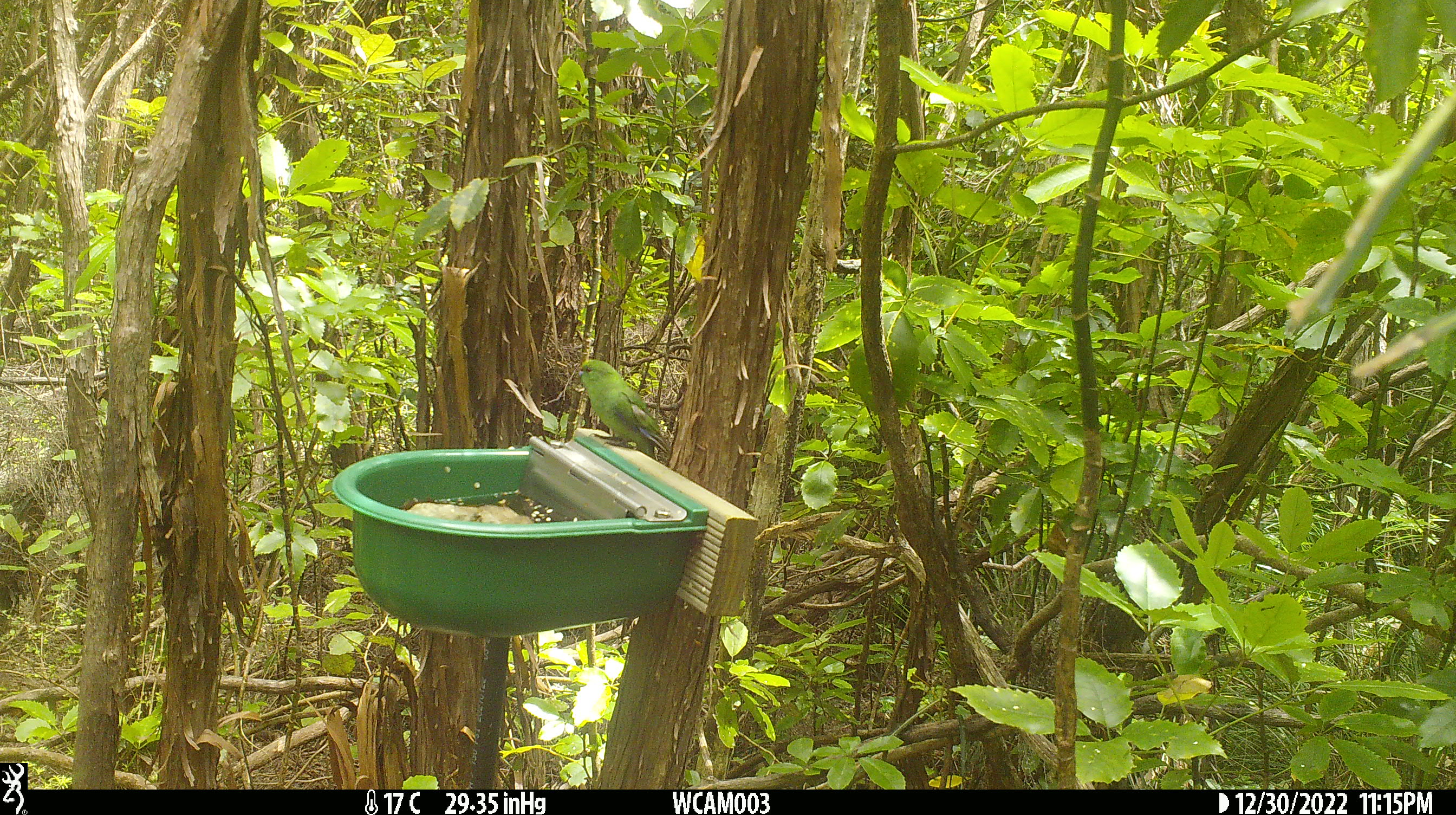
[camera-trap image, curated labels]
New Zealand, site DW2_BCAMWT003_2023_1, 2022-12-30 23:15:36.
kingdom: Animalia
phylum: Chordata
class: Aves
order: Psittaciformes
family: Psittaculidae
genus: Cyanoramphus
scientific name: Cyanoramphus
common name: parakeet